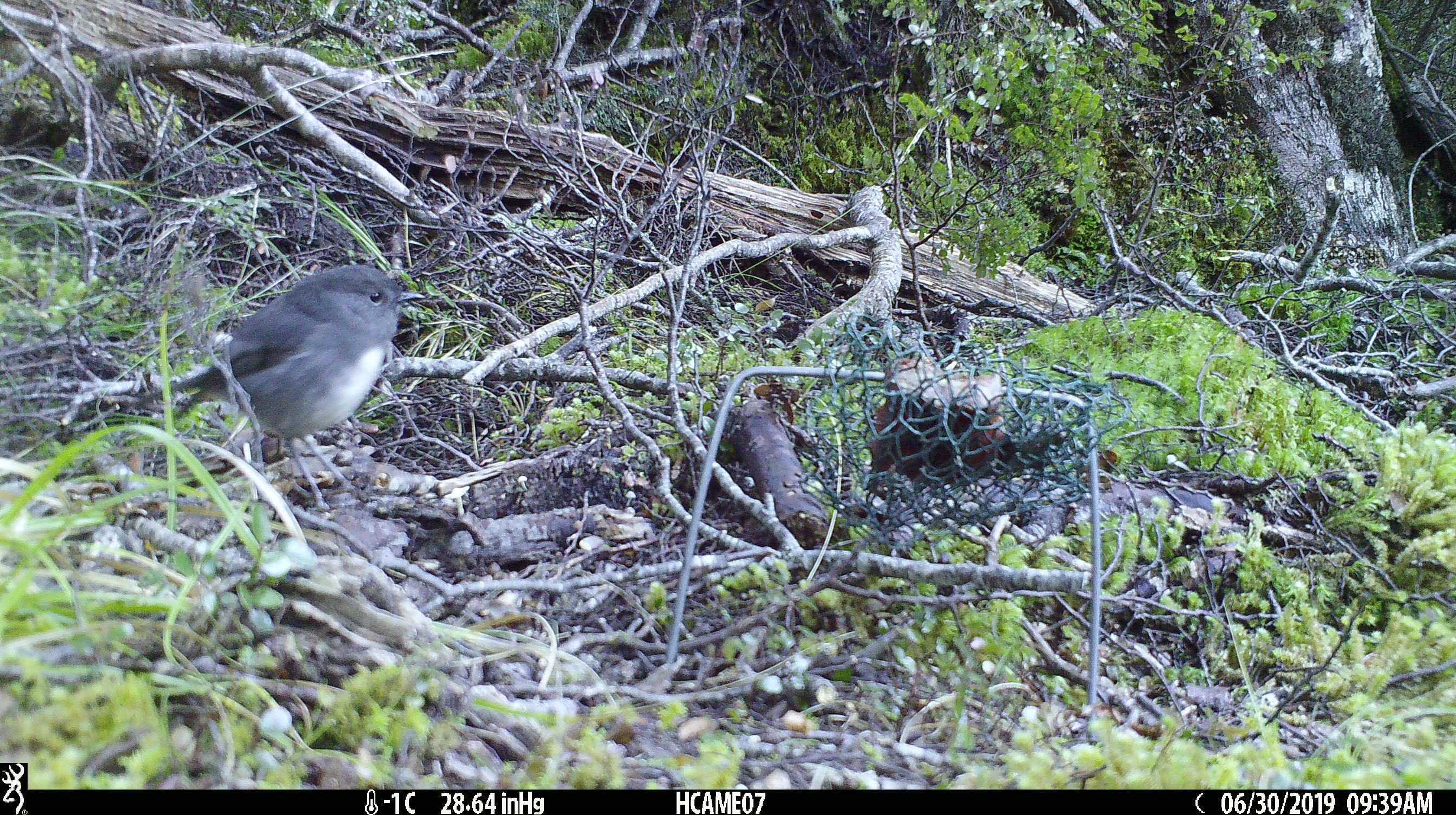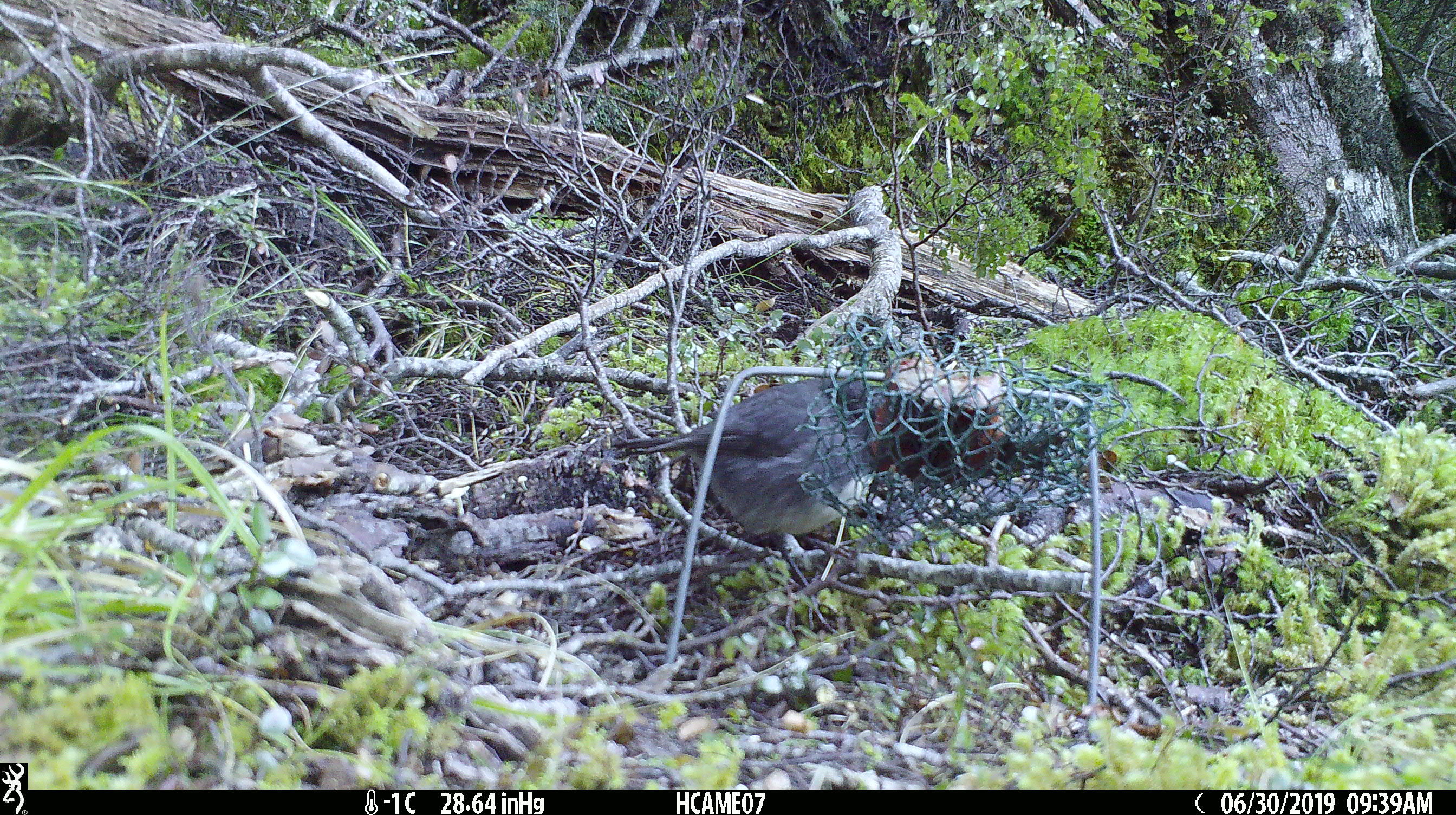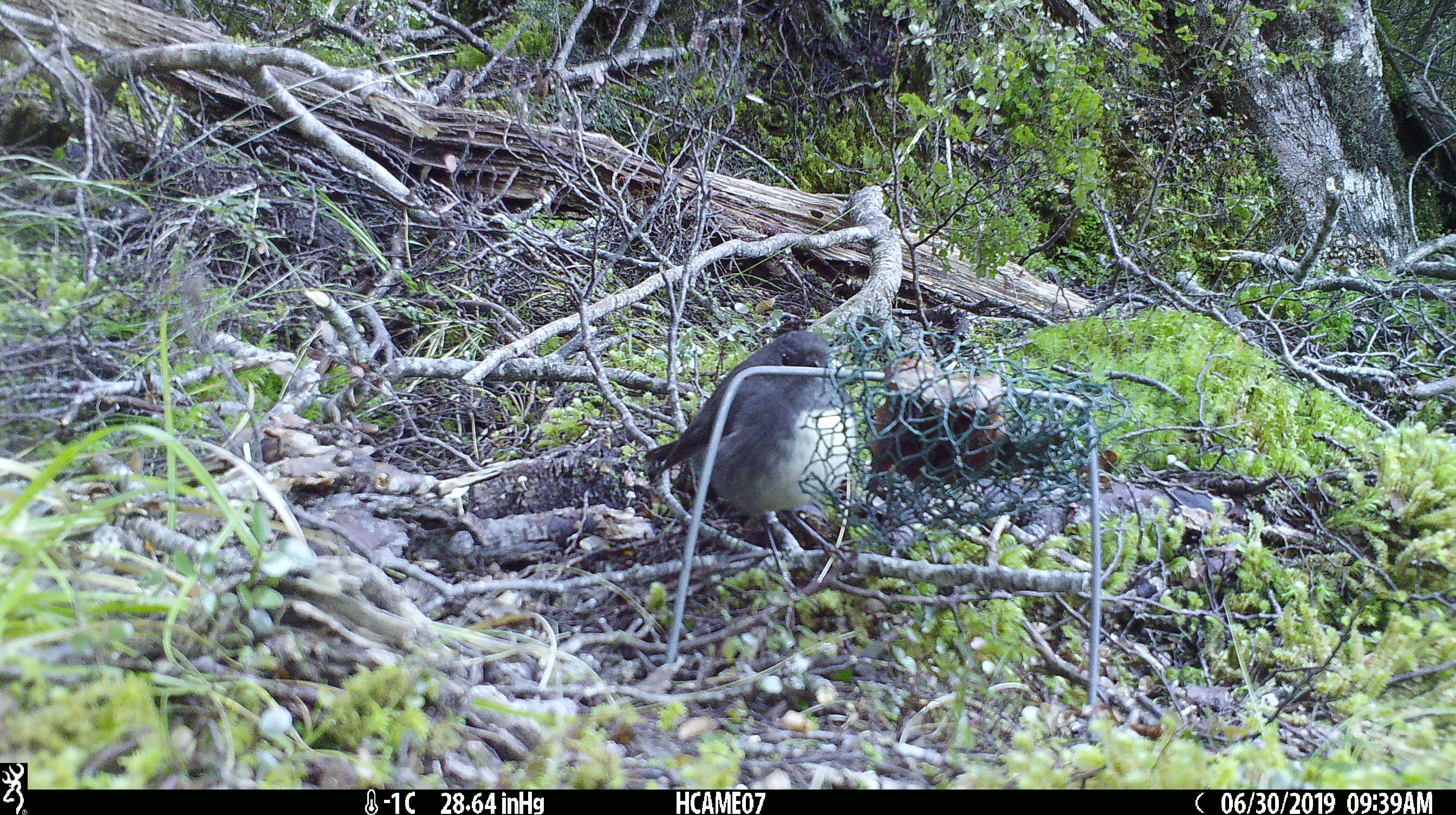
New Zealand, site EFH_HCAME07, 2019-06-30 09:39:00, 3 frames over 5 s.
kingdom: Animalia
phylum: Chordata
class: Aves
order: Passeriformes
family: Petroicidae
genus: Petroica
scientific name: Petroica australis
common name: new zealand robin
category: robin